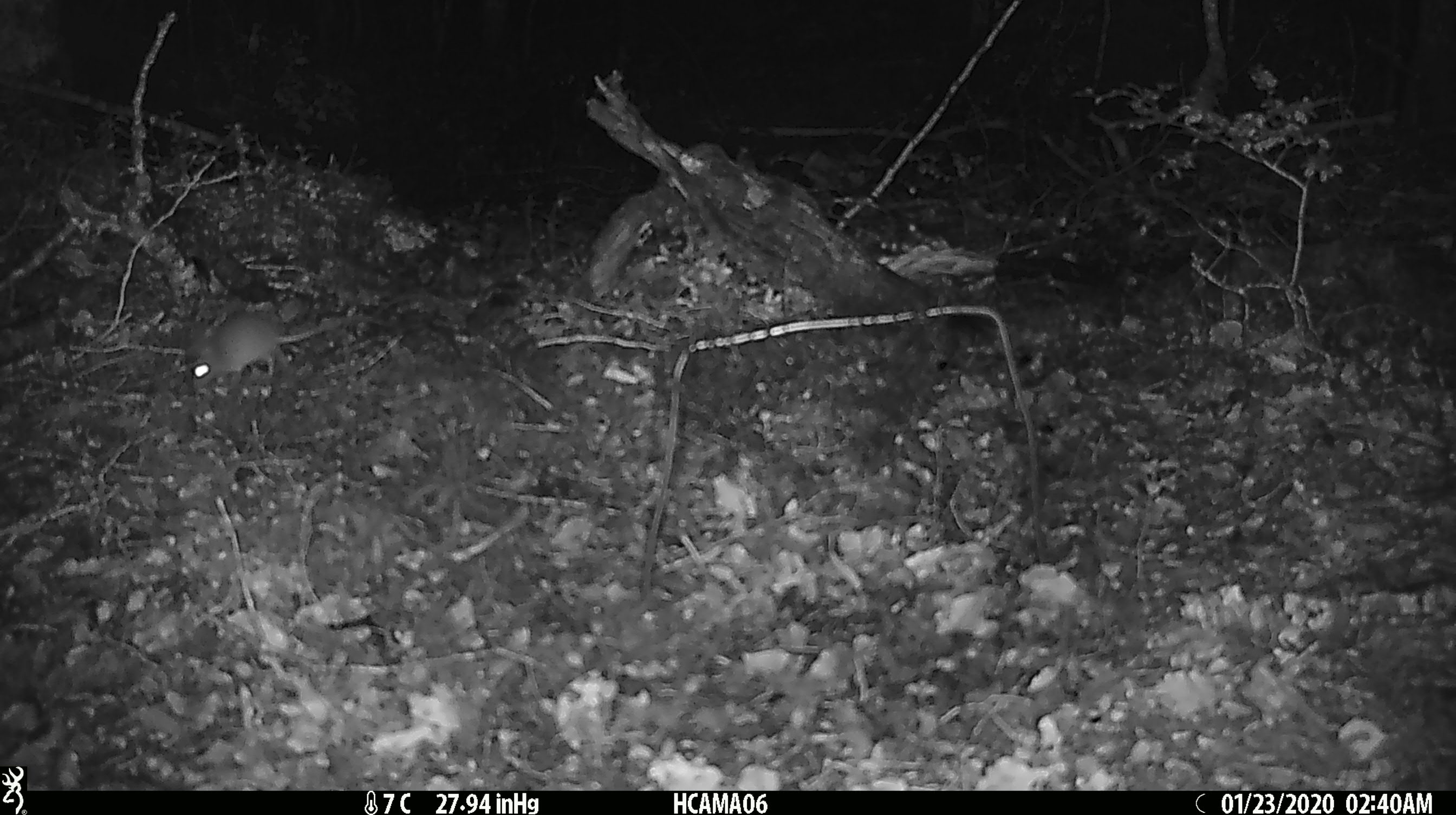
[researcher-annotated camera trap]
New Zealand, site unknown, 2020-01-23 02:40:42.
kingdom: Animalia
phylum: Chordata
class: Mammalia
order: Rodentia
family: Muridae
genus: Mus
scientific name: Mus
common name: mouse